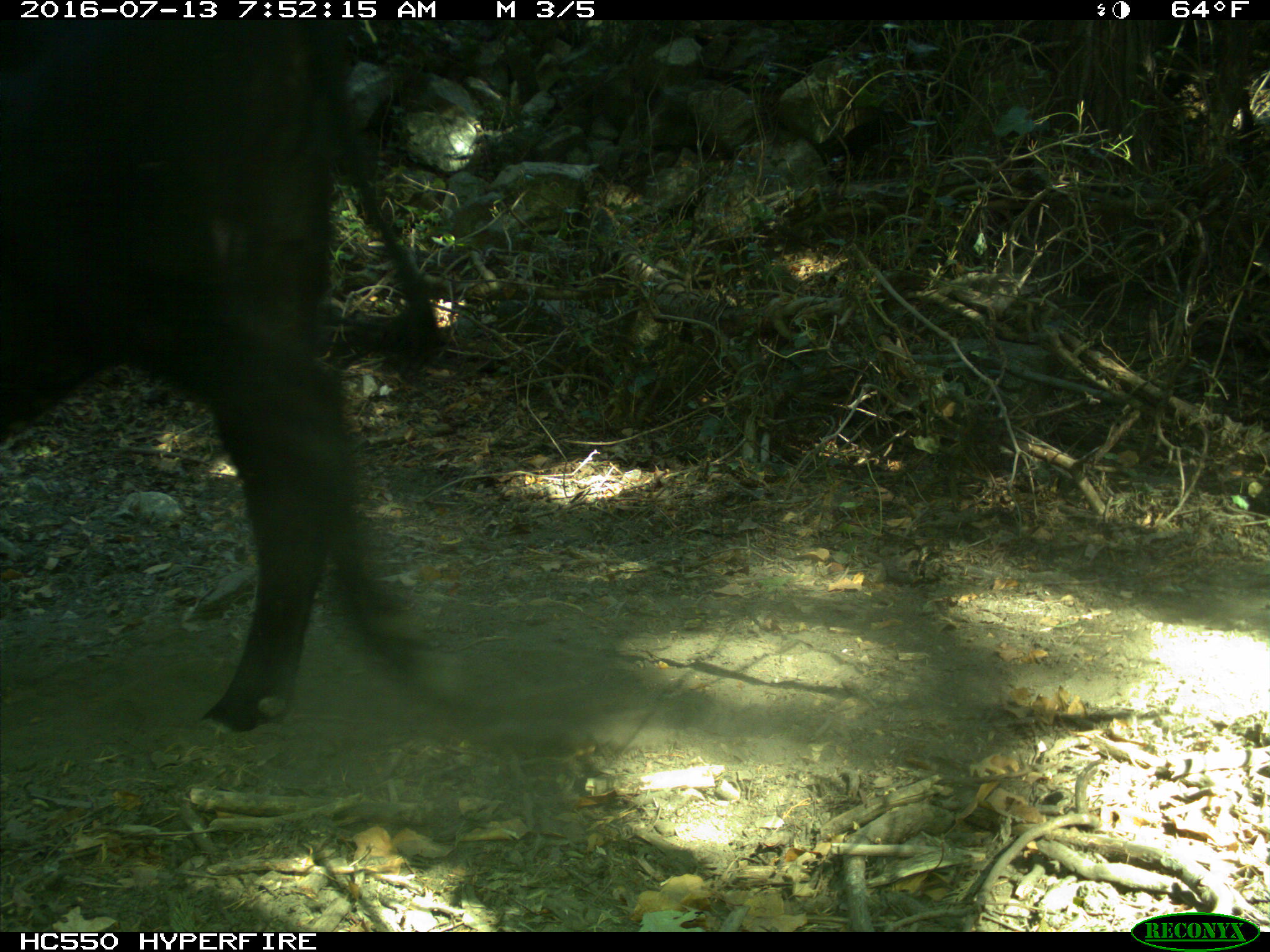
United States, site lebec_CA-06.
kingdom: Animalia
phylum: Chordata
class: Mammalia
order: Artiodactyla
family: Bovidae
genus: Bos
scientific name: Bos taurus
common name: domestic cow